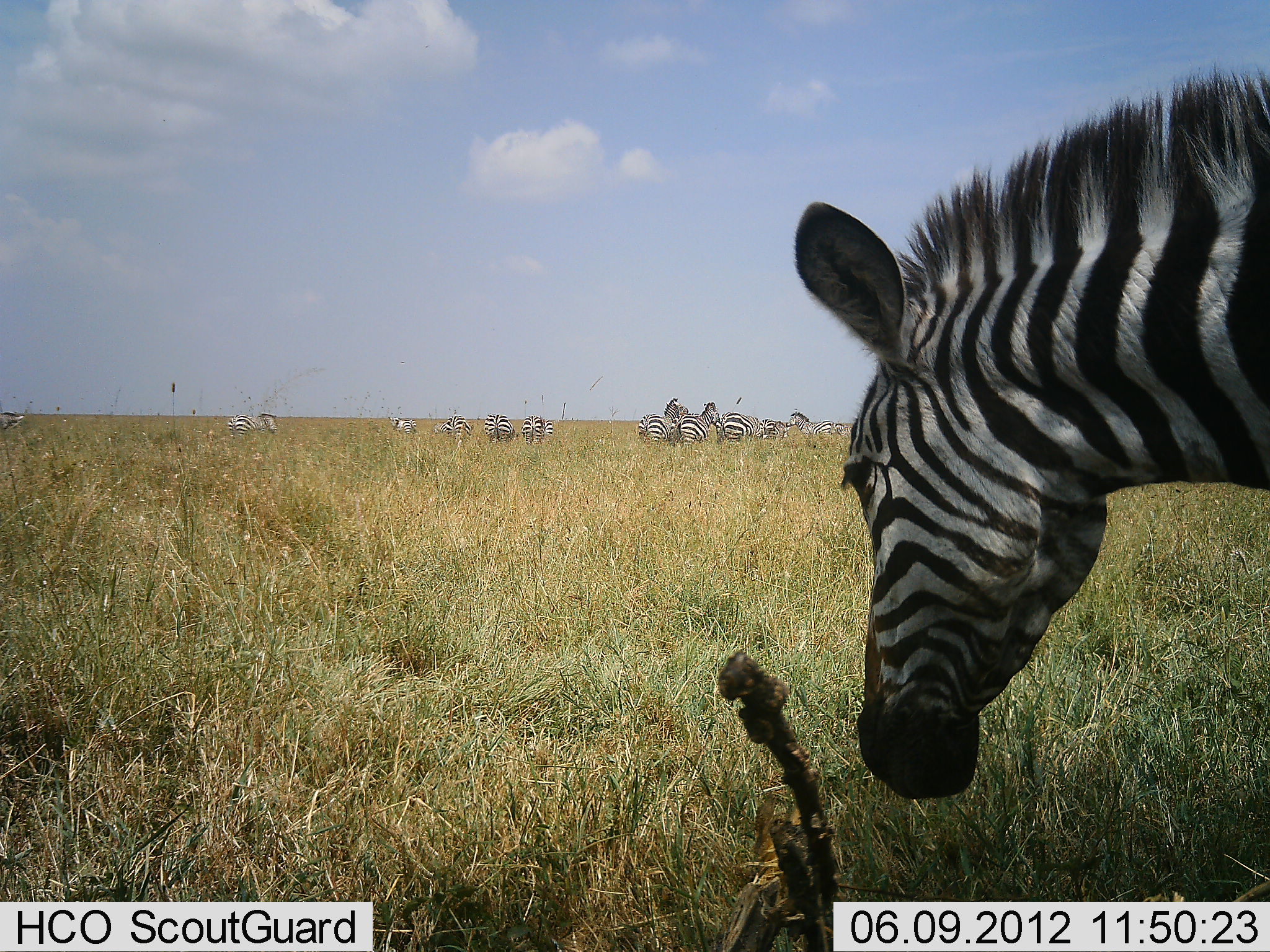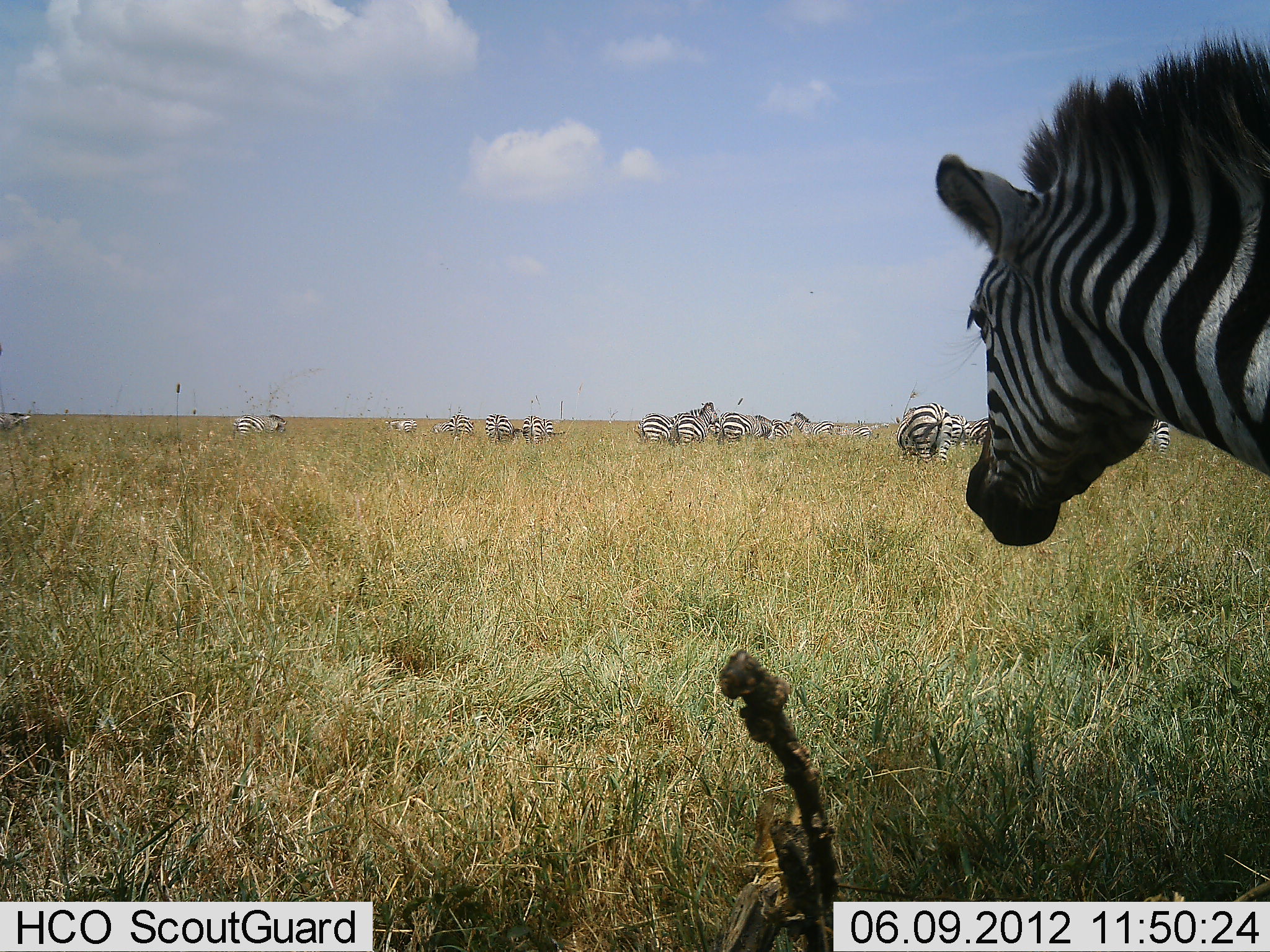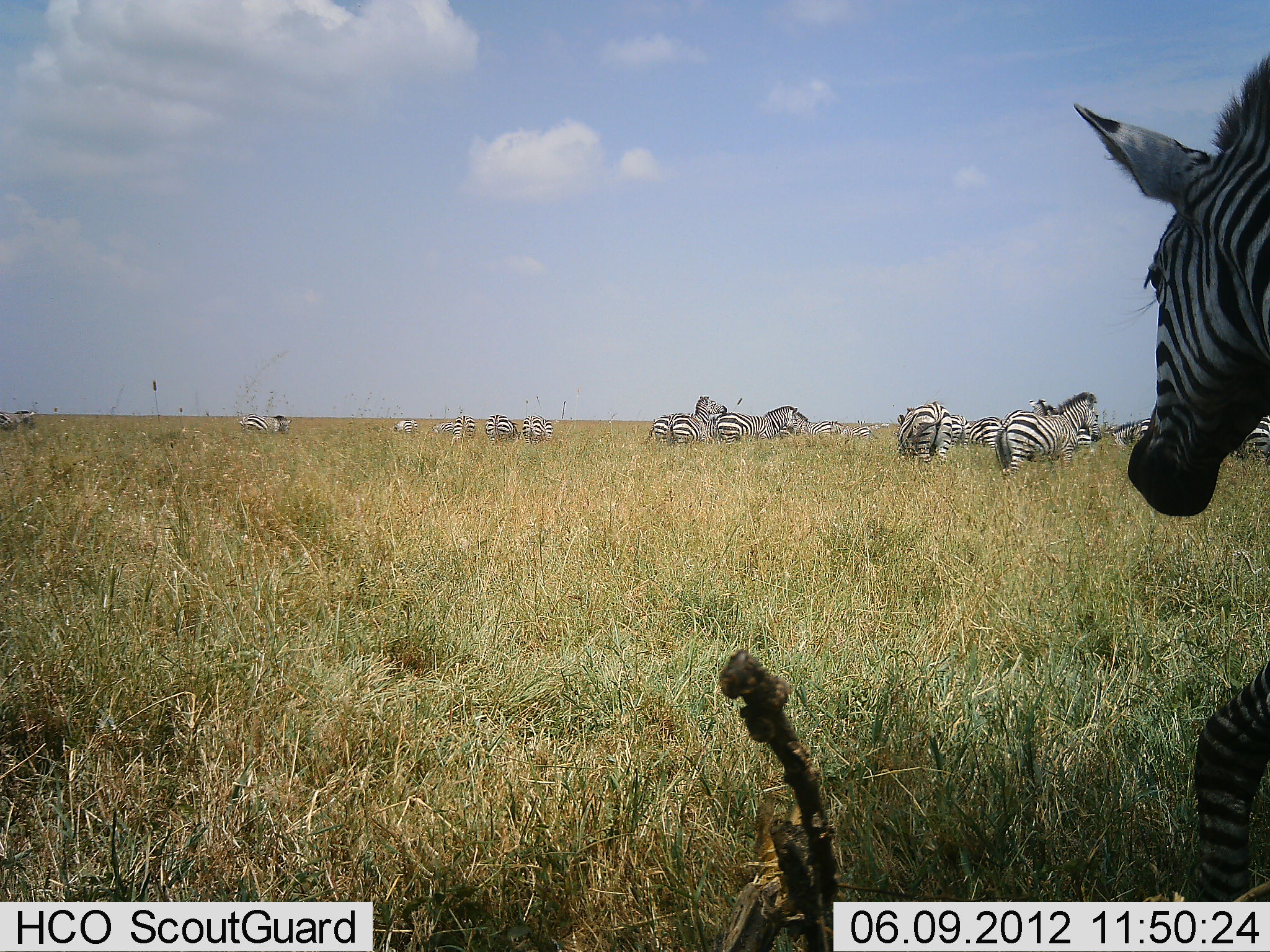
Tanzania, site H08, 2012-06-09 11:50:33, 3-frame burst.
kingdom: Animalia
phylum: Chordata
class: Mammalia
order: Perissodactyla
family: Equidae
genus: Equus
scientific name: Equus quagga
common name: plains zebra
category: zebra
Zebra (plains zebra) (Equus quagga), count 11-50. Behavior (volunteer vote fractions): standing 40%, resting 0%, moving 70%, interacting 0%. Young present (vote fraction): 0%. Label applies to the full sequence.